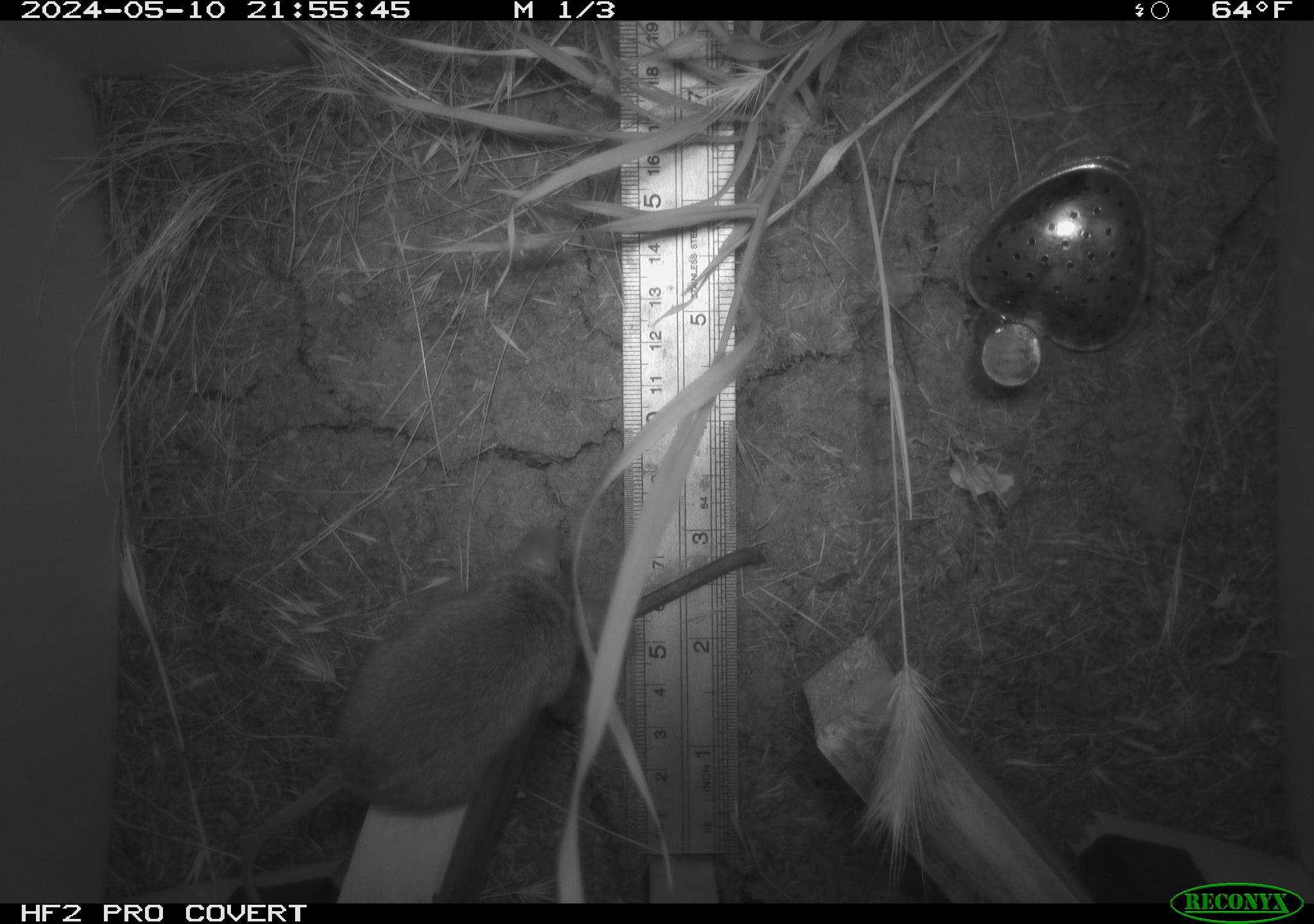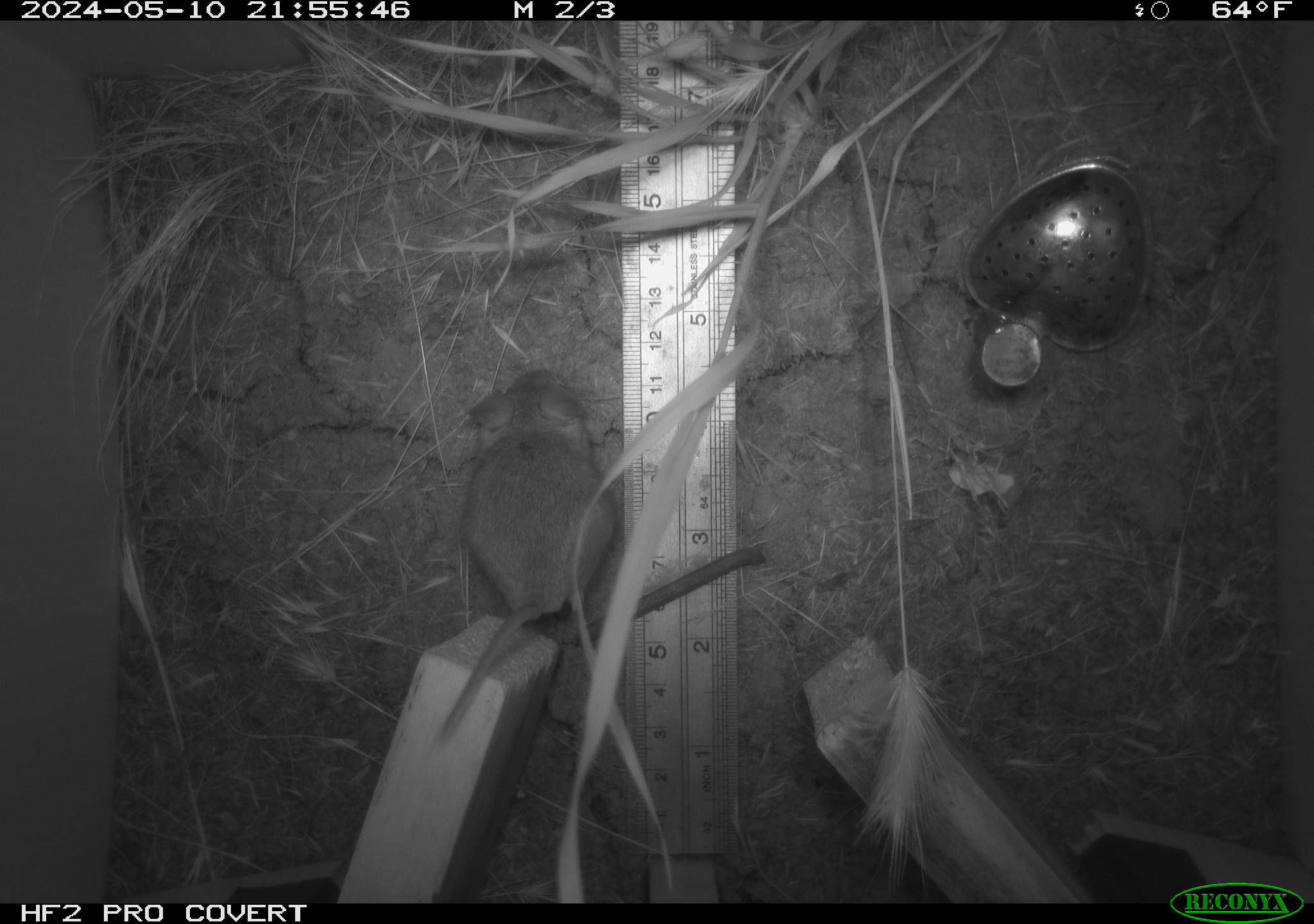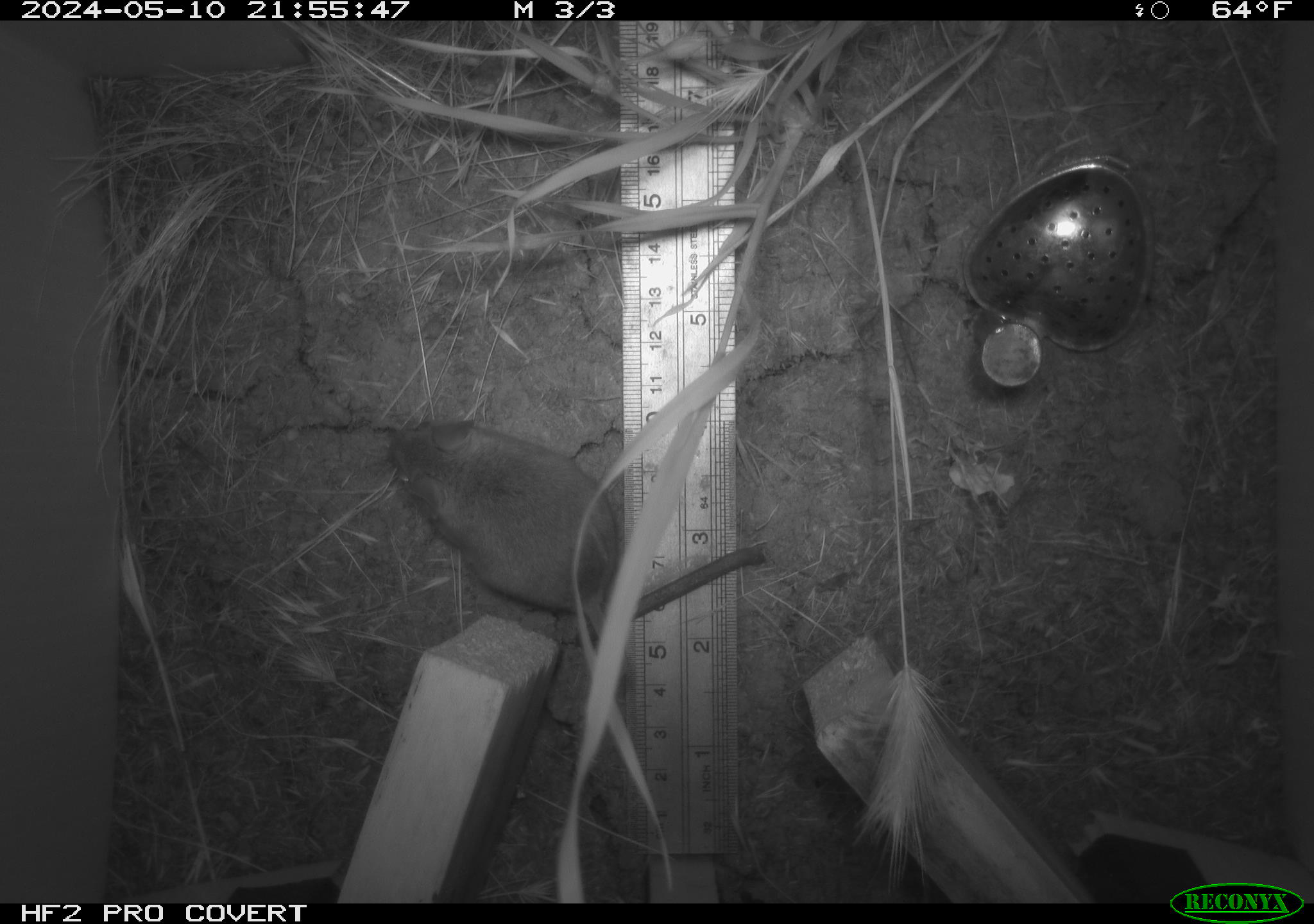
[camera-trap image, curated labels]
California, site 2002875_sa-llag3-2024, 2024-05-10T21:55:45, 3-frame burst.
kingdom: Animalia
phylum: Chordata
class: Mammalia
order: Rodentia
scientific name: Rodentia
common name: rodent